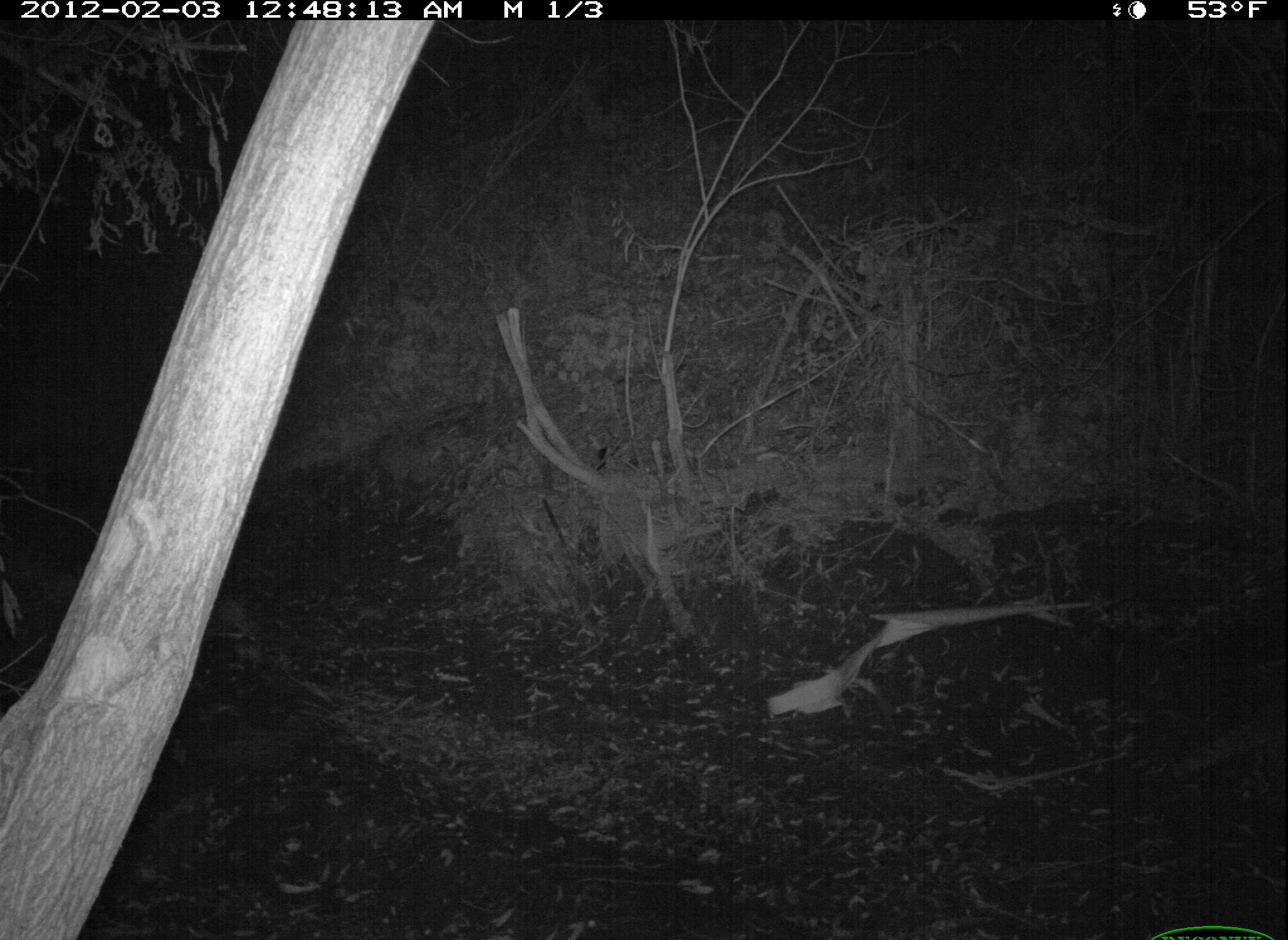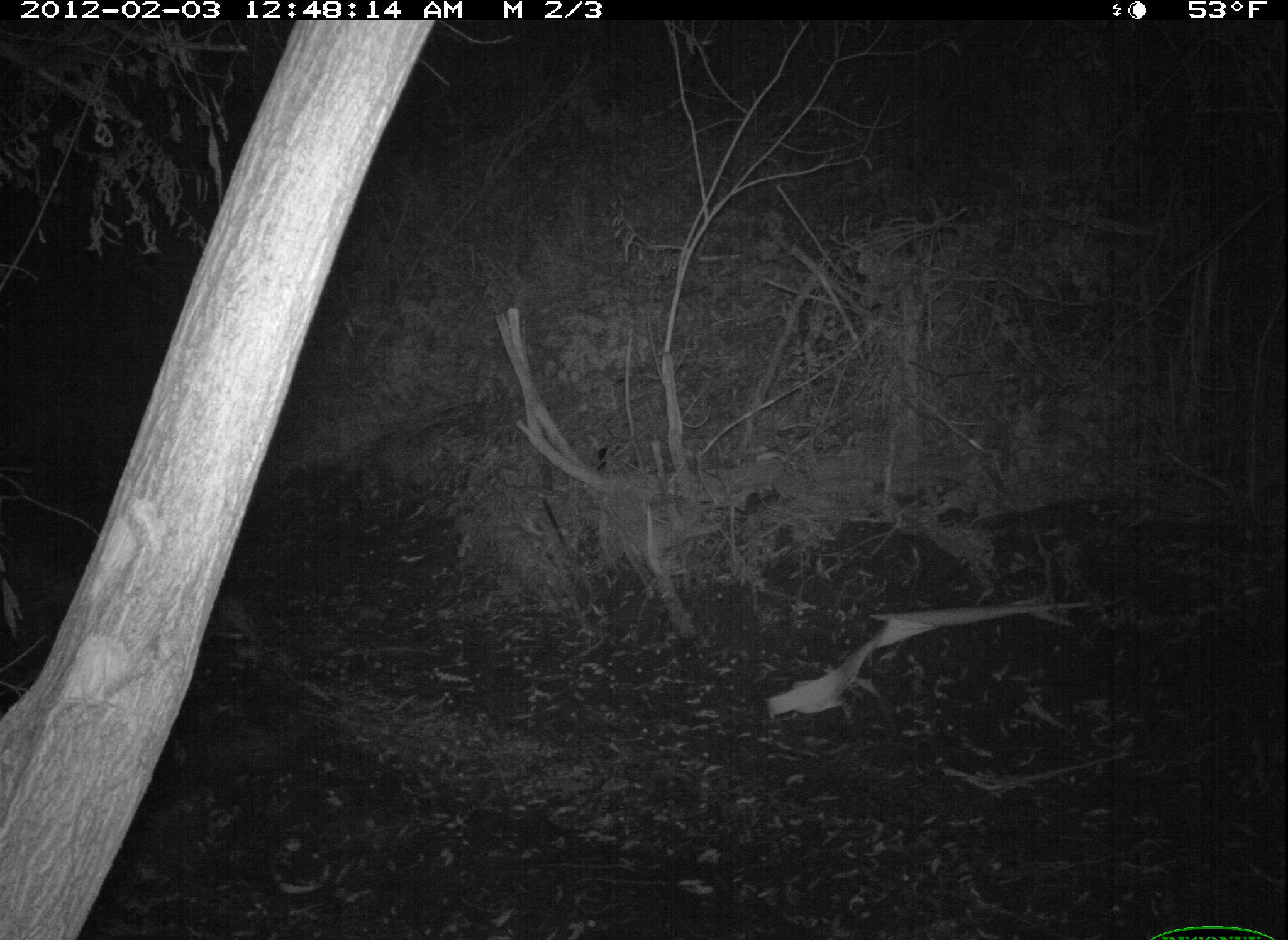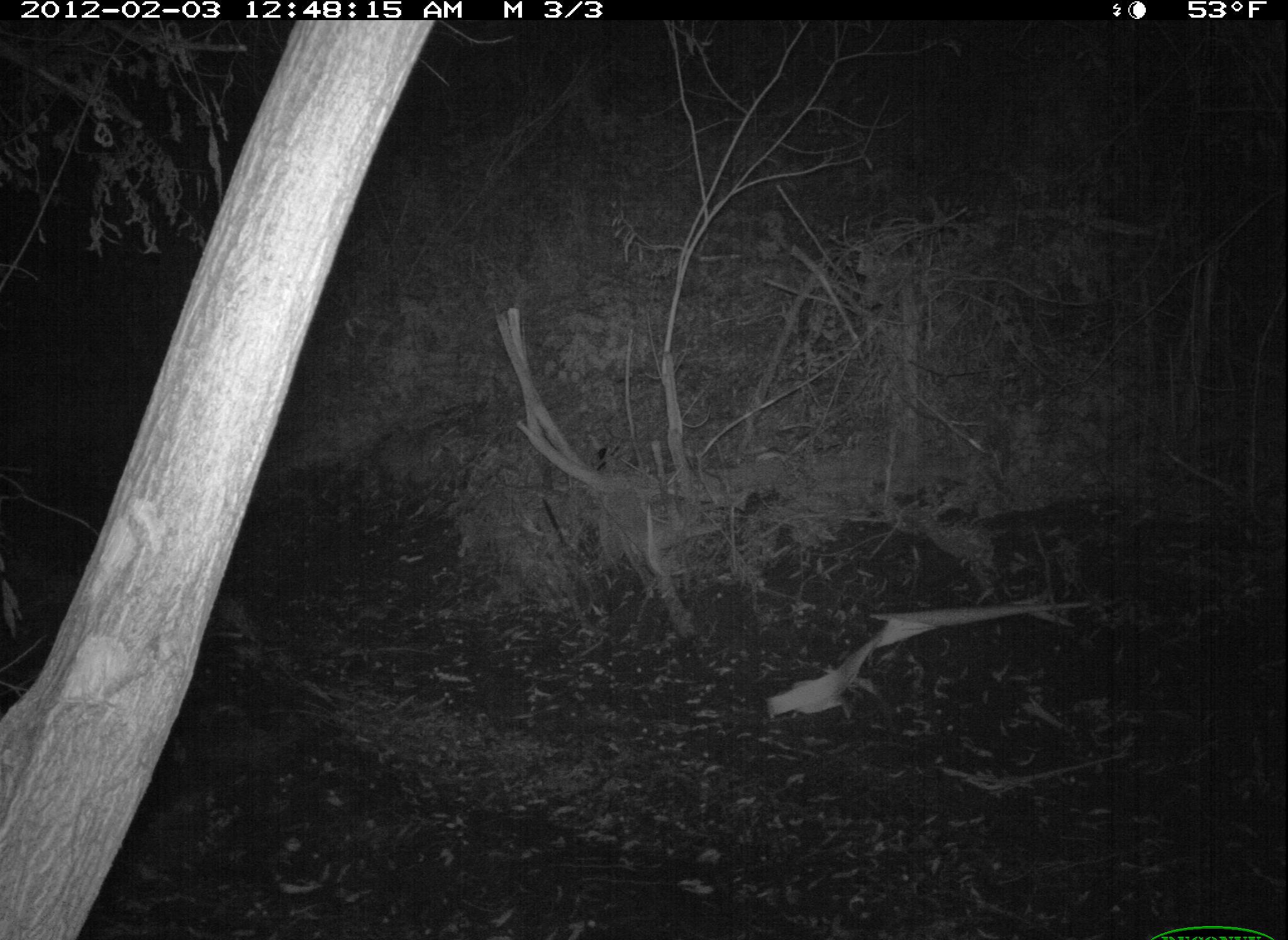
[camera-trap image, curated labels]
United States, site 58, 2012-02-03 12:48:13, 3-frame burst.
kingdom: Animalia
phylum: Chordata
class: Mammalia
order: Carnivora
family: Procyonidae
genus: Procyon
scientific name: Procyon lotor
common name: raccoon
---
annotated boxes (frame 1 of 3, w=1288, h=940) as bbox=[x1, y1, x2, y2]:
raccoon: bbox=[1166, 699, 1288, 785]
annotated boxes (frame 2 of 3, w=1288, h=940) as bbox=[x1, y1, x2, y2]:
raccoon: bbox=[1267, 726, 1288, 772]